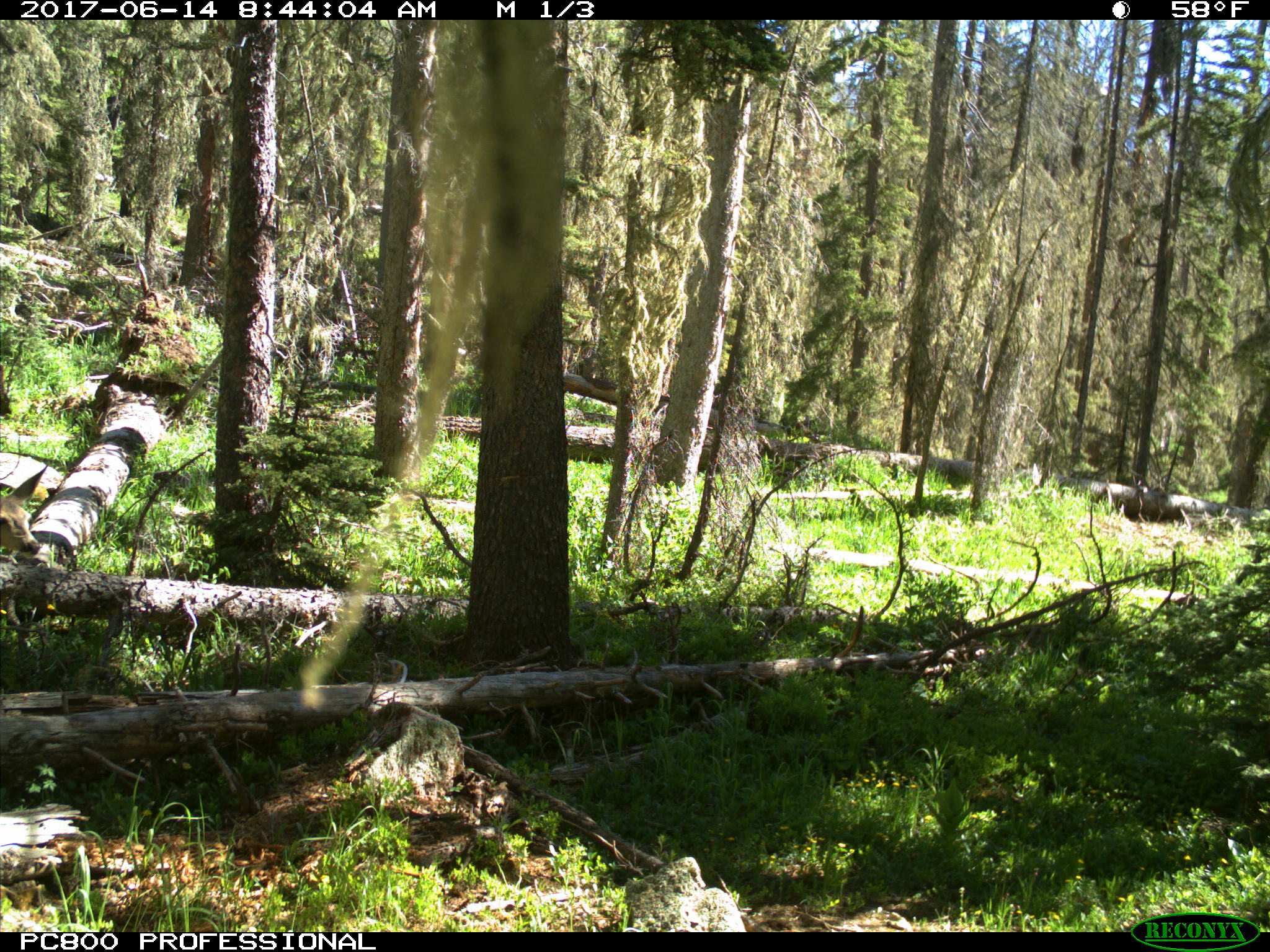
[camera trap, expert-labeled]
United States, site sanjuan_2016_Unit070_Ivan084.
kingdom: Animalia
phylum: Chordata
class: Mammalia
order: Artiodactyla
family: Cervidae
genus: Odocoileus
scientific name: Odocoileus hemionus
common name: mule deer